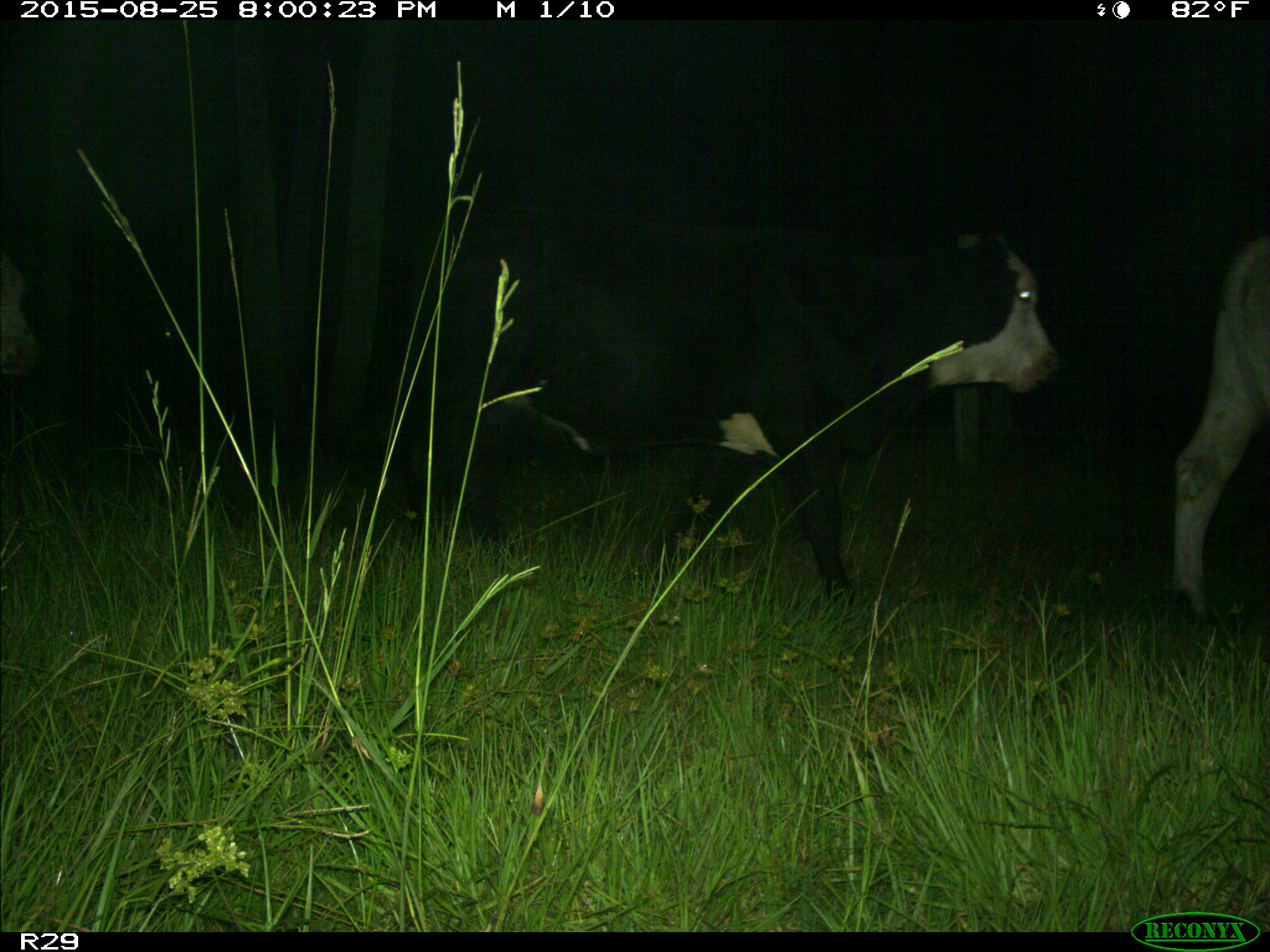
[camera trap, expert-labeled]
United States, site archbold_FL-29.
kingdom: Animalia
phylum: Chordata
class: Mammalia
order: Artiodactyla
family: Bovidae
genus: Bos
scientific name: Bos taurus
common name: domestic cow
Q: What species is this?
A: Bos taurus (domestic cow).